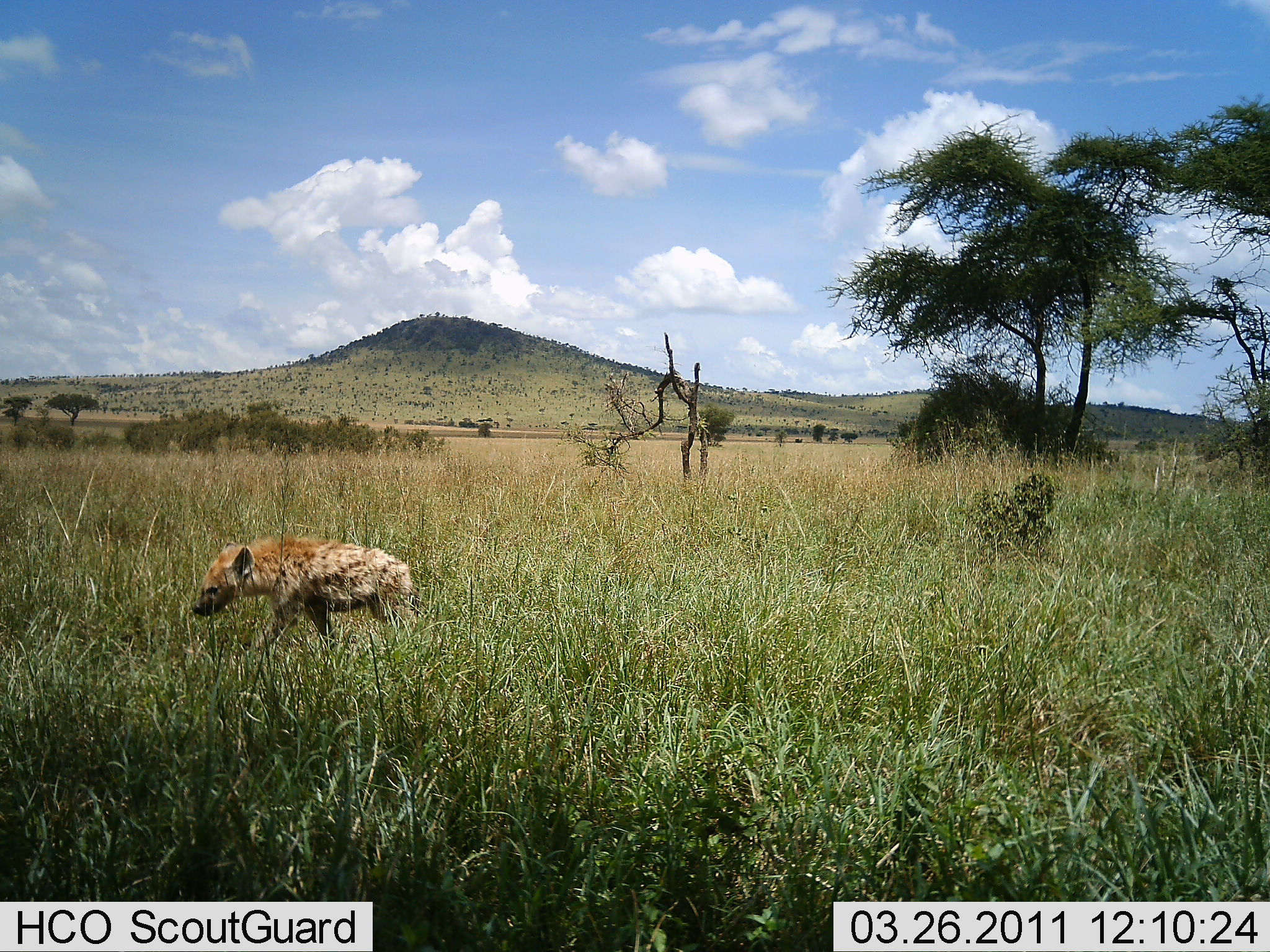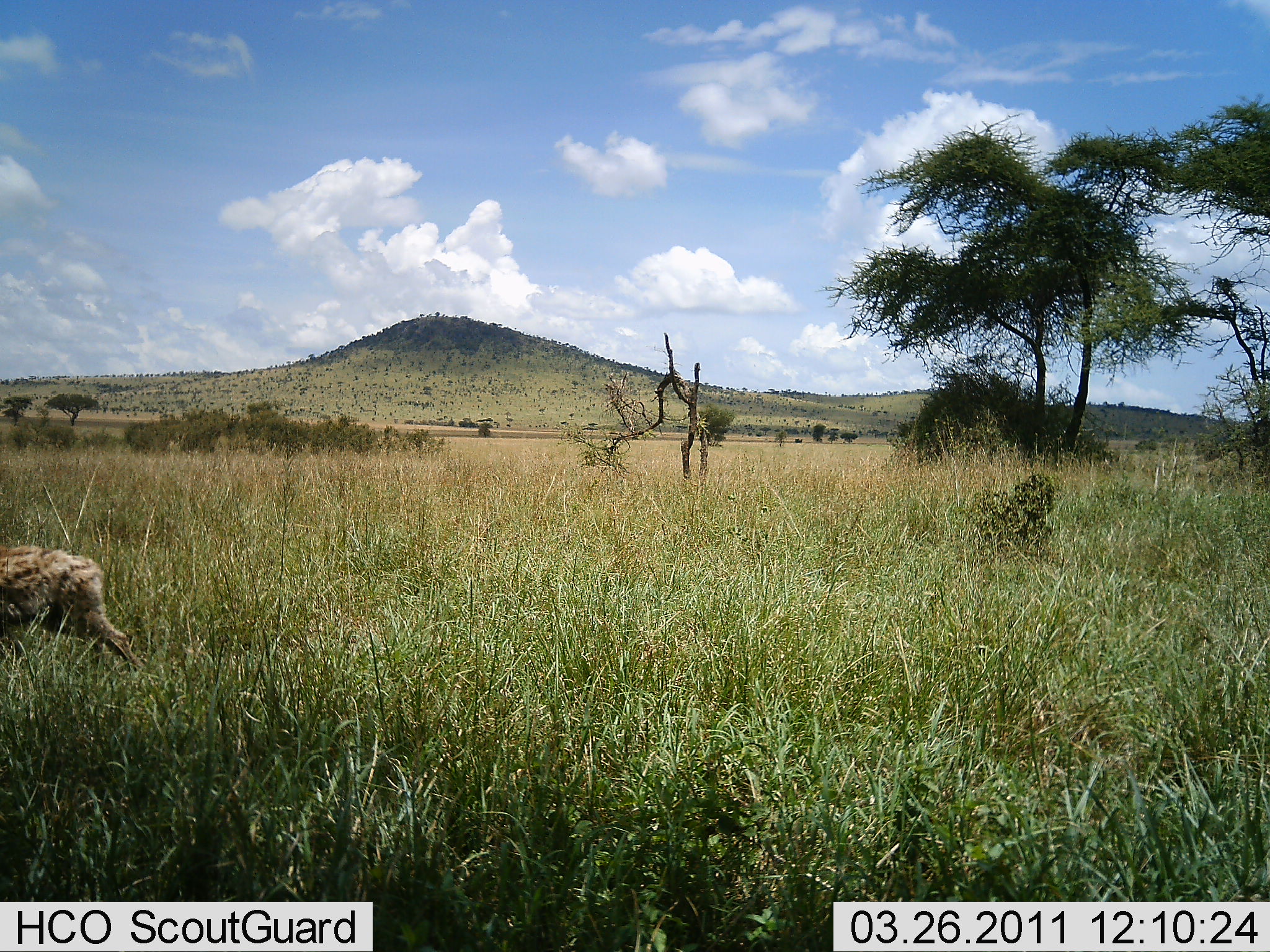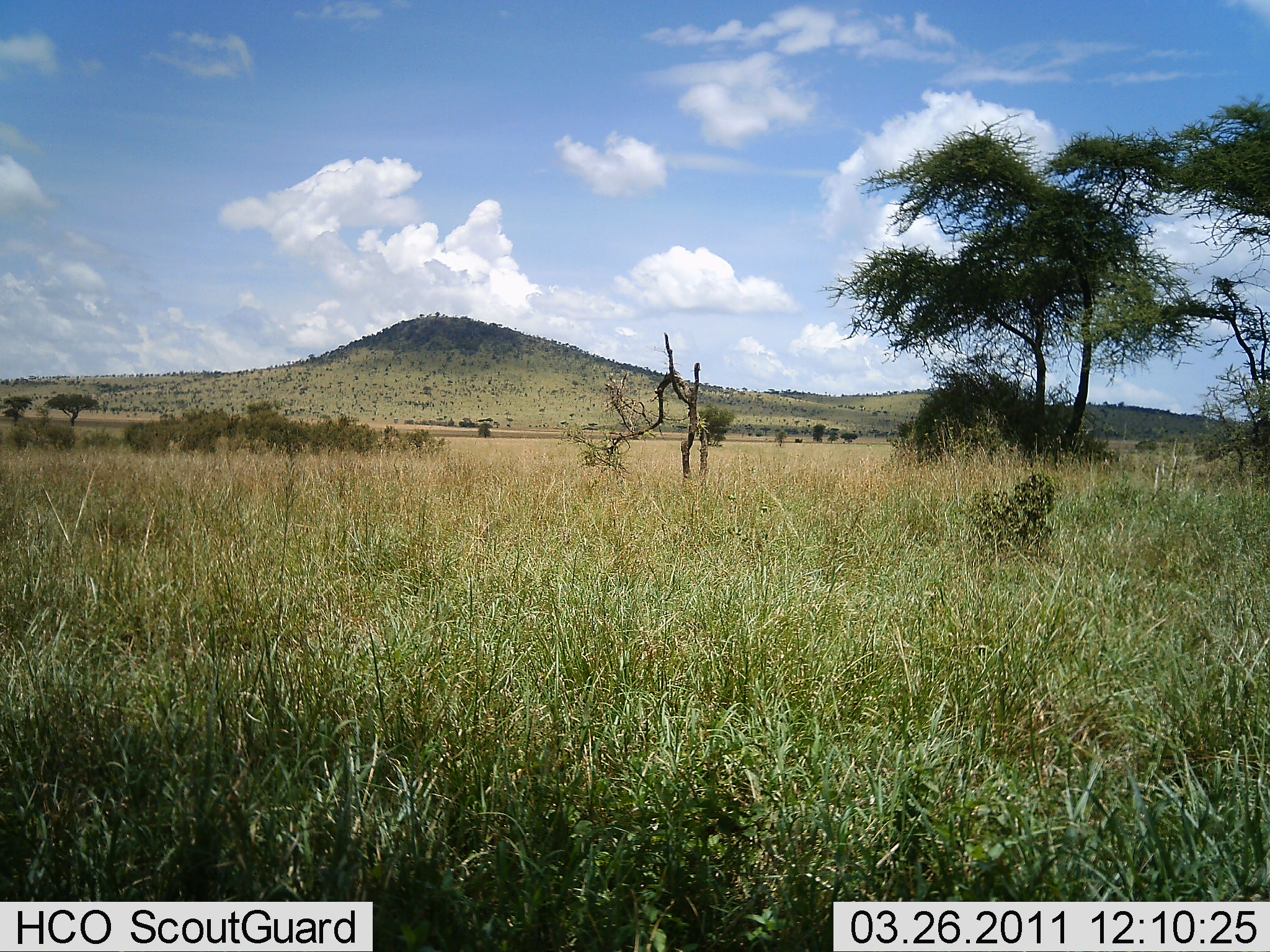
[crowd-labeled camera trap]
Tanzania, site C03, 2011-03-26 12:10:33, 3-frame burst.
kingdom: Animalia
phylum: Chordata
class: Mammalia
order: Carnivora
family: Hyaenidae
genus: Crocuta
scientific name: Crocuta crocuta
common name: spotted hyena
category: hyenaspotted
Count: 1.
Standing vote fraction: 0%.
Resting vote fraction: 0%.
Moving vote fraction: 100%.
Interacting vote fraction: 0%.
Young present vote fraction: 0%.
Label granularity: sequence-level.